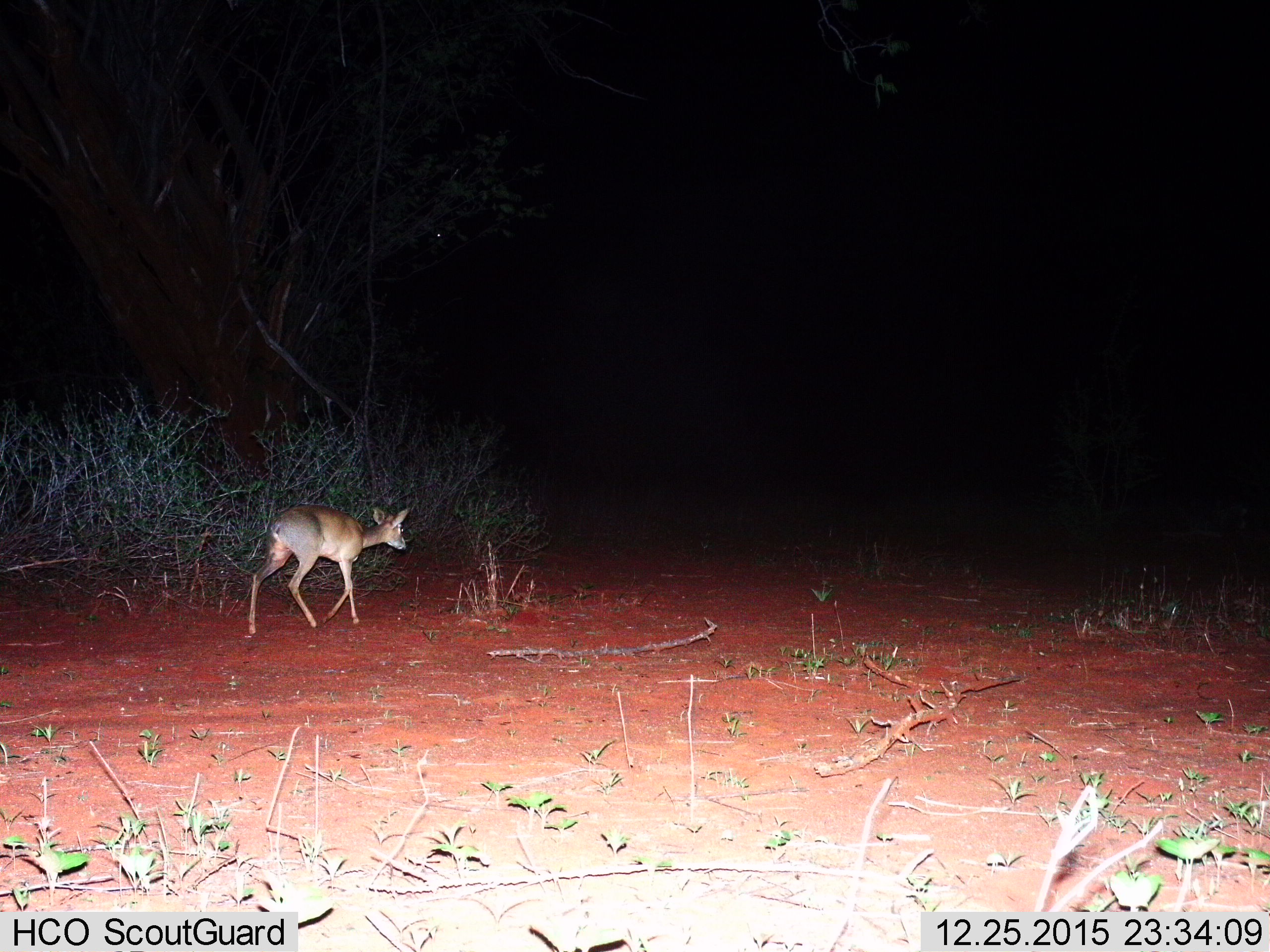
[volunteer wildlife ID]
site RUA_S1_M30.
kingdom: Animalia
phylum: Chordata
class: Mammalia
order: Artiodactyla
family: Bovidae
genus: Madoqua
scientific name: Madoqua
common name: dik-dik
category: dikdik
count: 1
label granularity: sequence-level